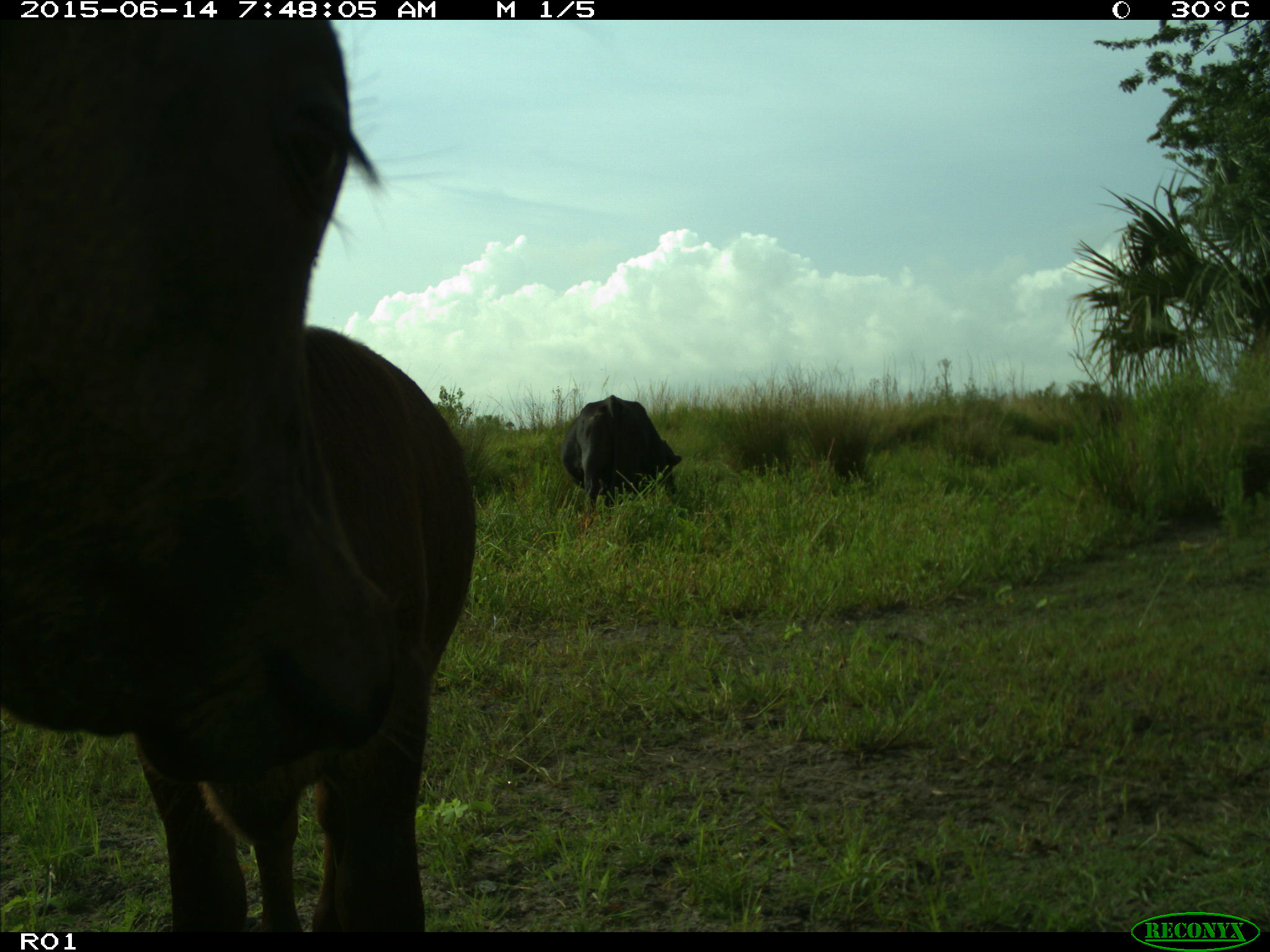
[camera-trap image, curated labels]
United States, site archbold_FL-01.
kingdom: Animalia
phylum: Chordata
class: Mammalia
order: Artiodactyla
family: Bovidae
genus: Bos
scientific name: Bos taurus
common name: domestic cow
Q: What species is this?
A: Bos taurus (domestic cow).